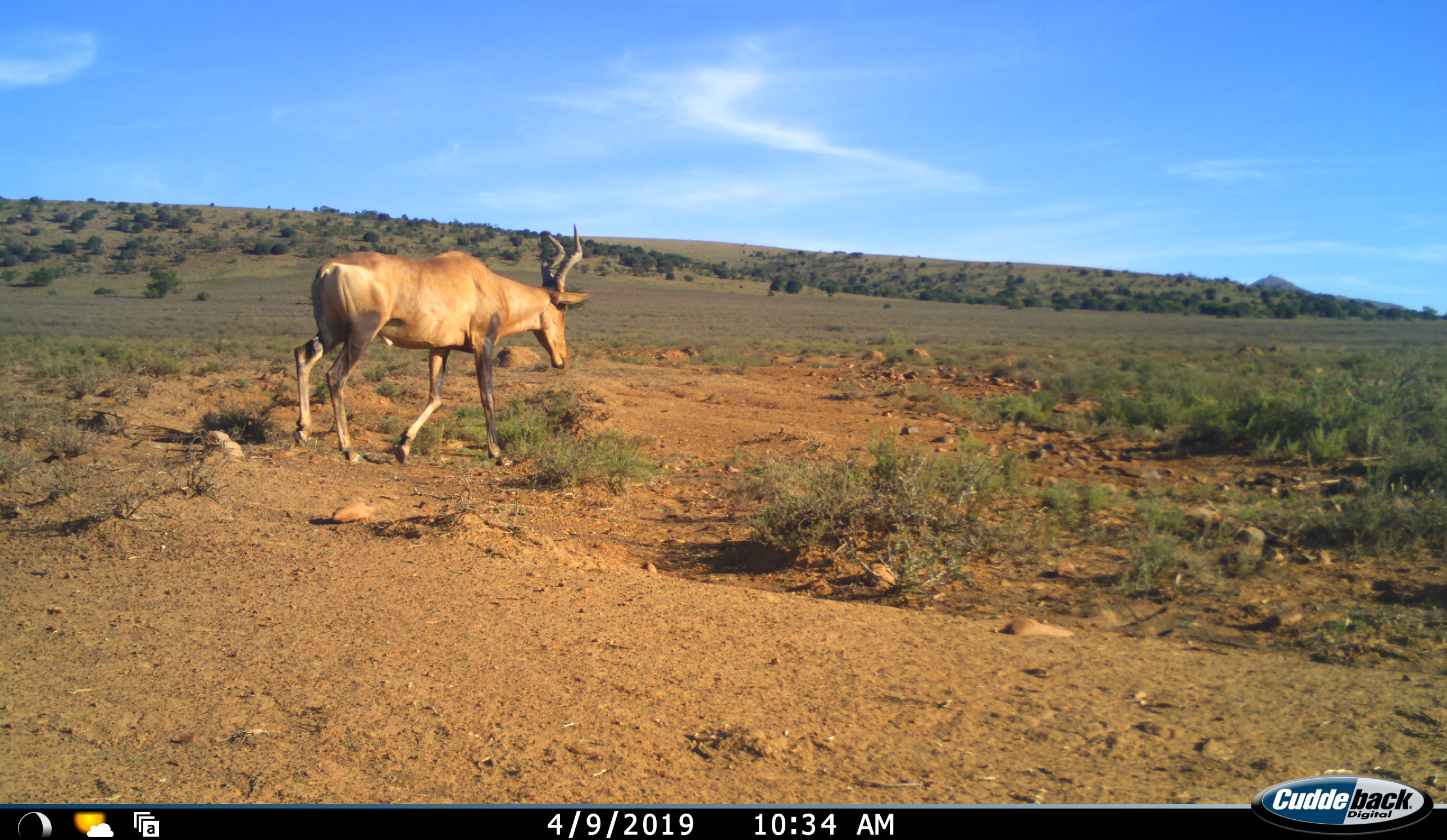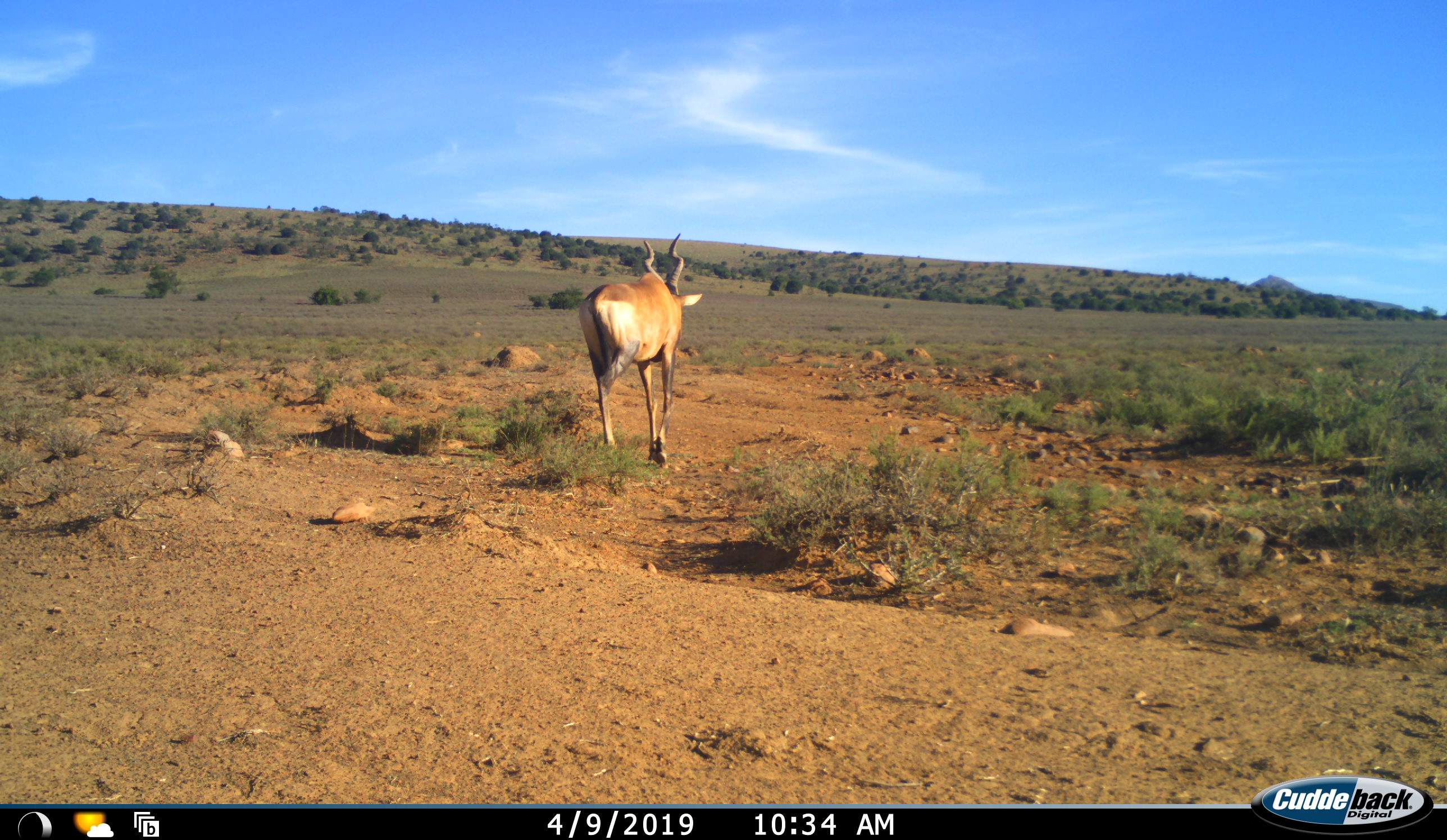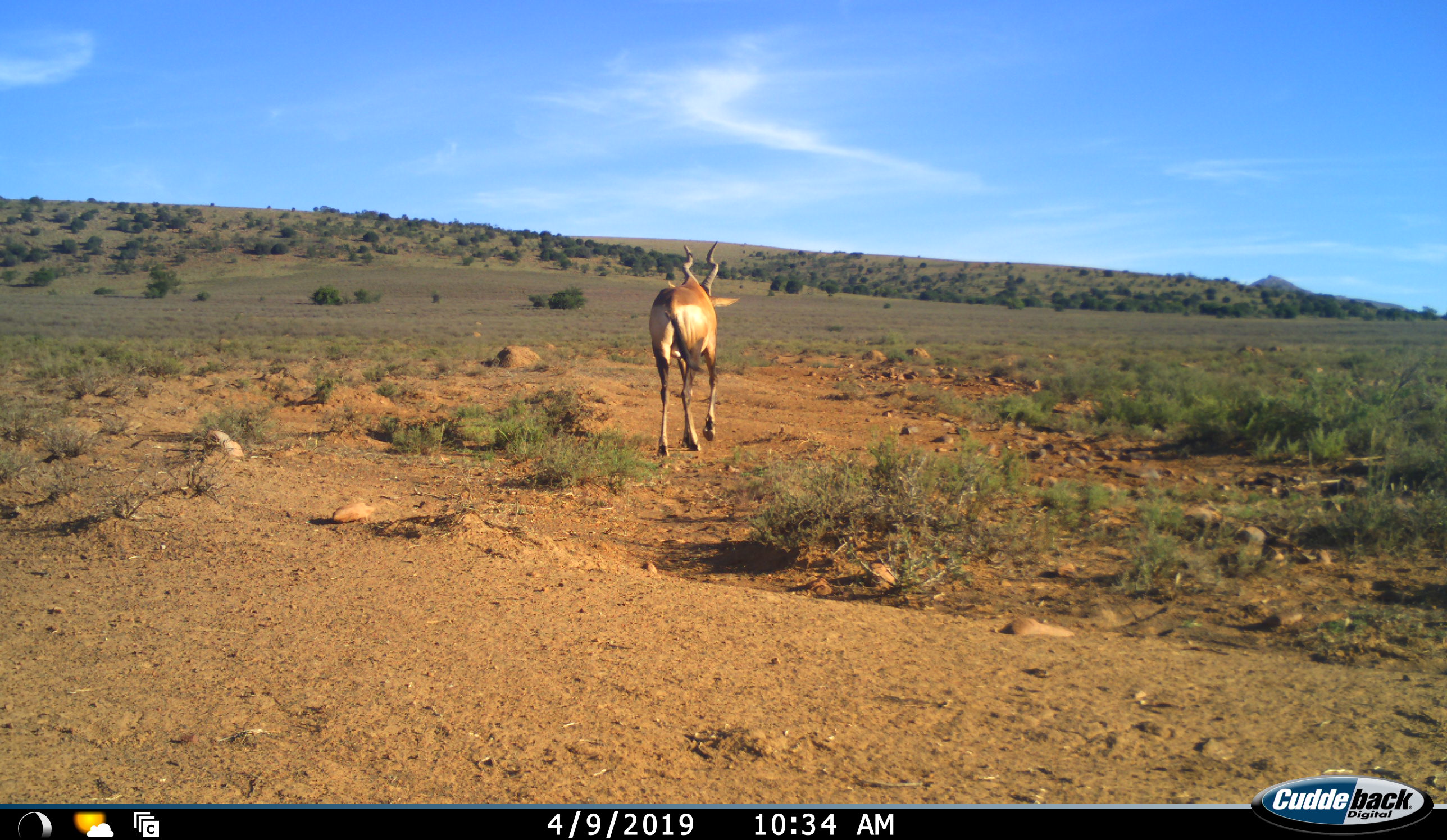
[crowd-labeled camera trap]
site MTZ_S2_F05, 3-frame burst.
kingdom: Animalia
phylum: Chordata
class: Mammalia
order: Artiodactyla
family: Bovidae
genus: Alcelaphus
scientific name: Alcelaphus buselaphus caama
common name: red hartebeest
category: hartebeestred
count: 1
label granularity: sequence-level